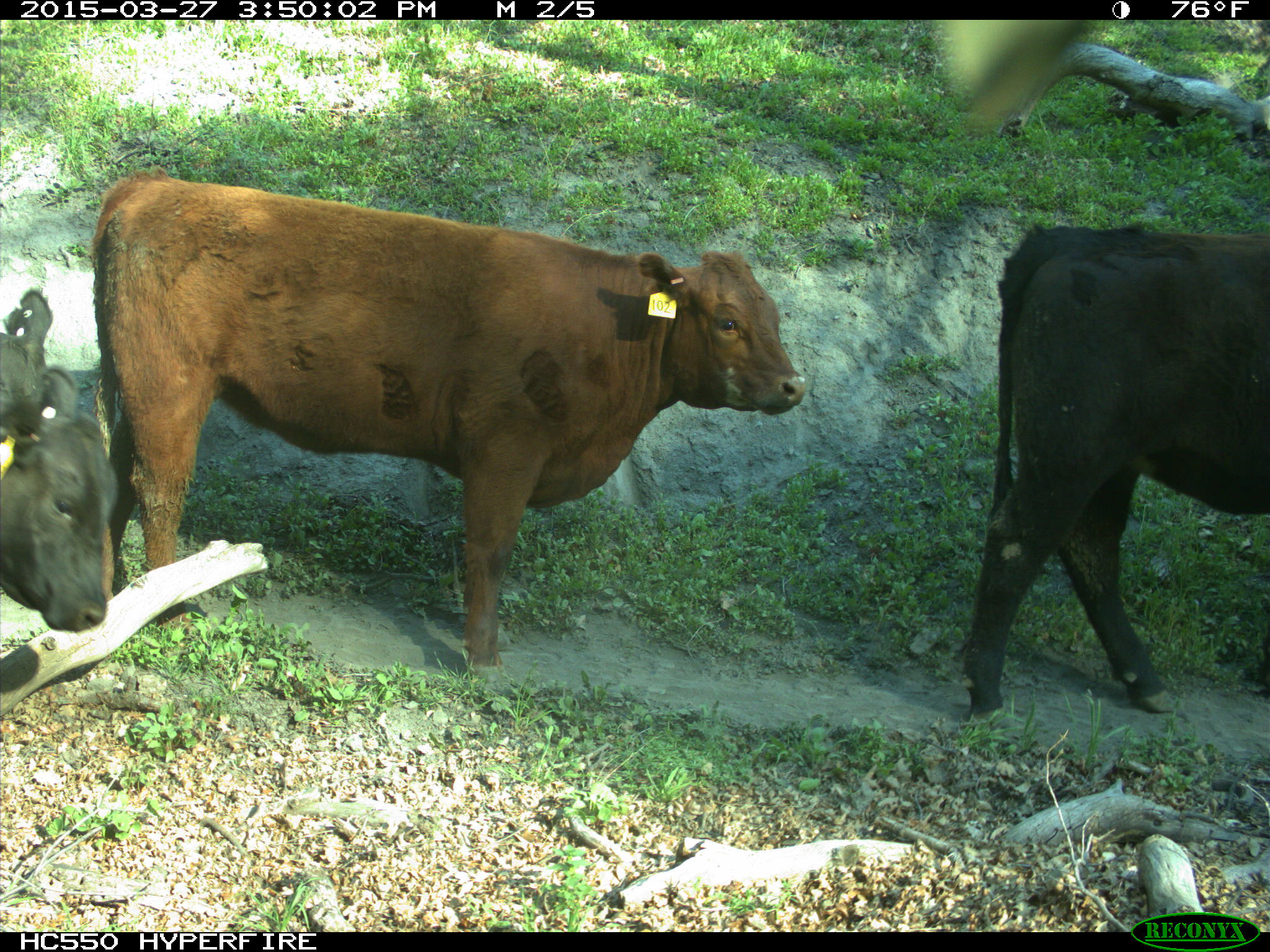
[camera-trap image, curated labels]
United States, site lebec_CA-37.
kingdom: Animalia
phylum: Chordata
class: Mammalia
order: Artiodactyla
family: Bovidae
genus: Bos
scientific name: Bos taurus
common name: domestic cow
Bos taurus (domestic cow).